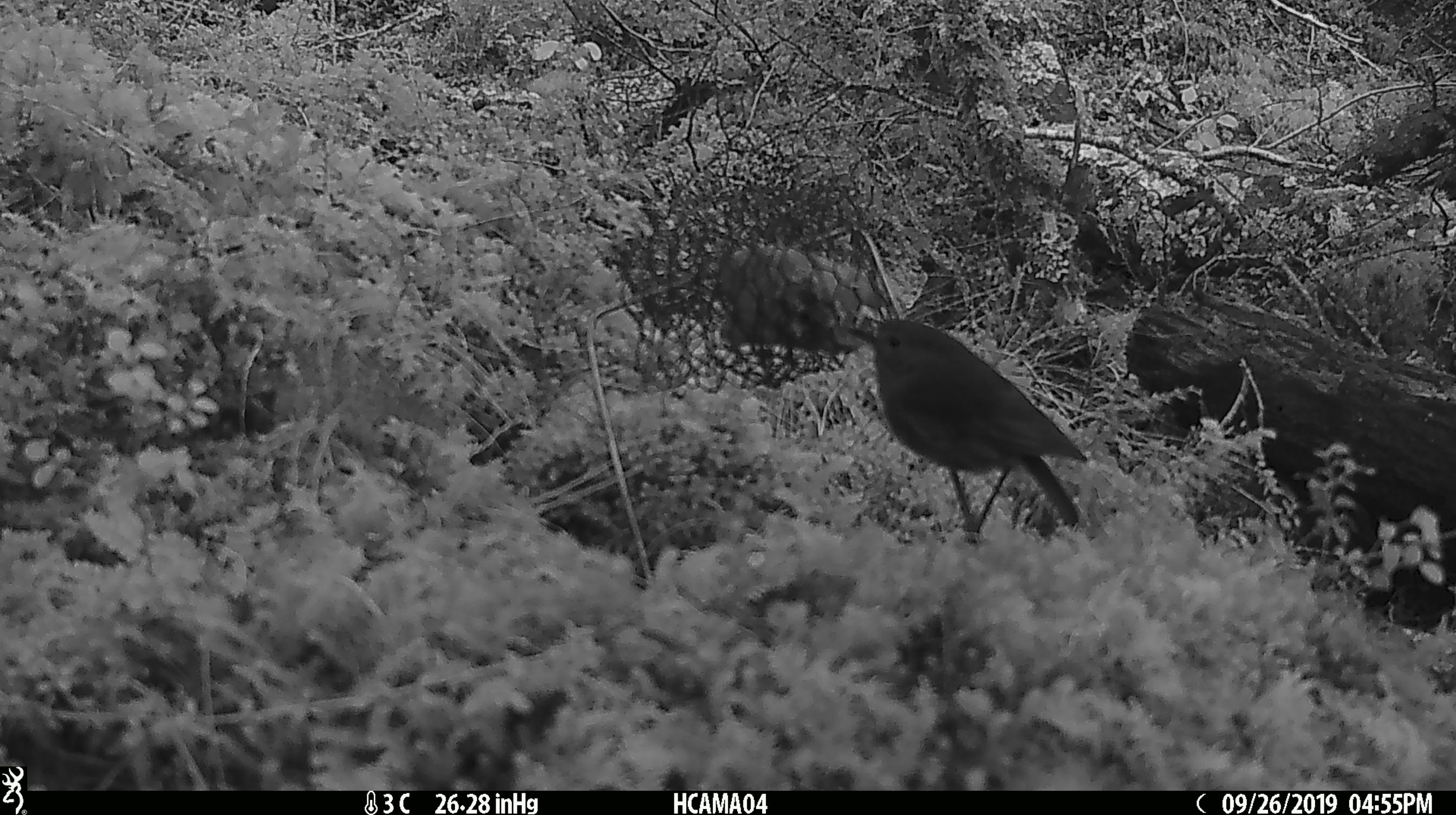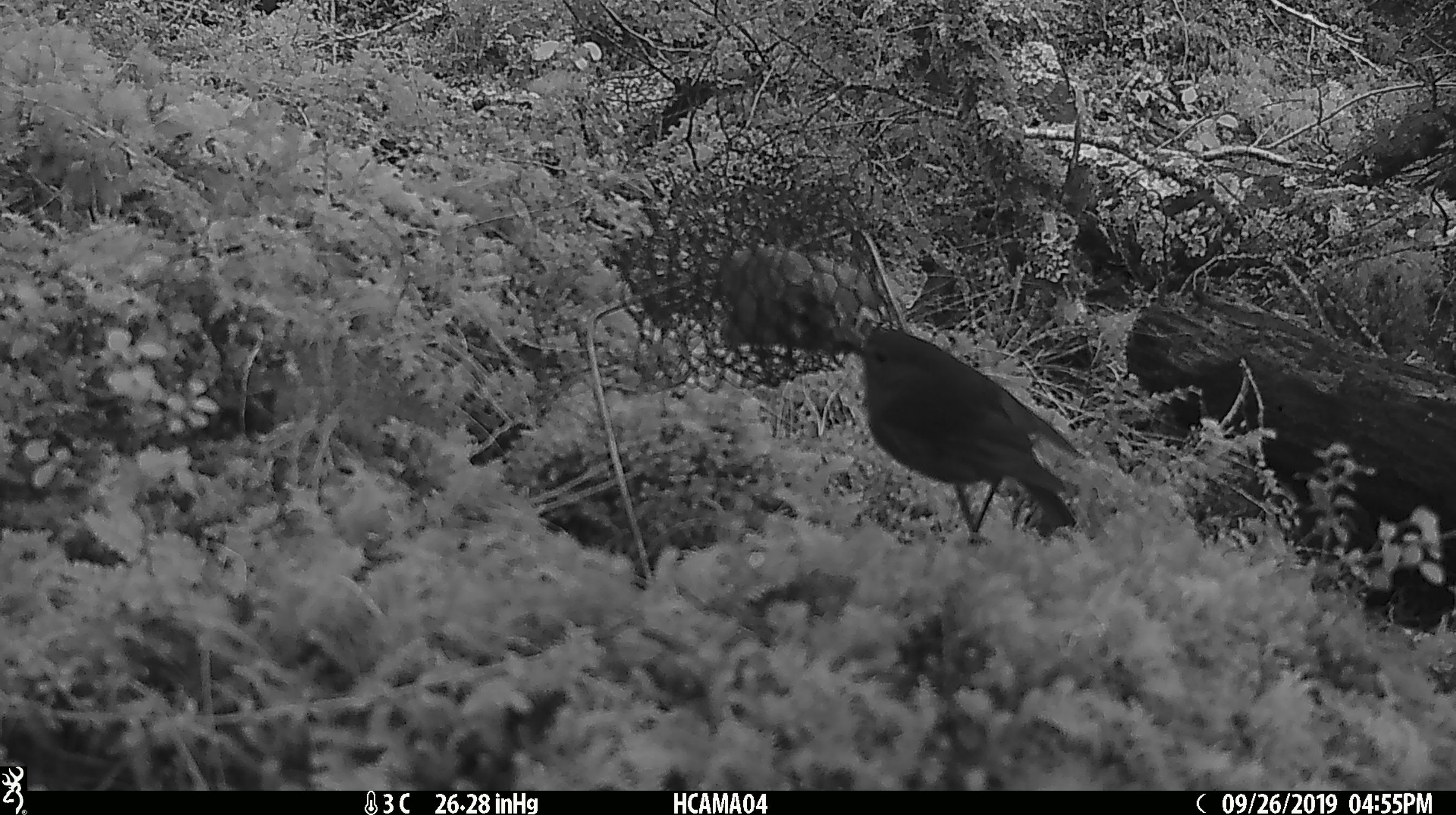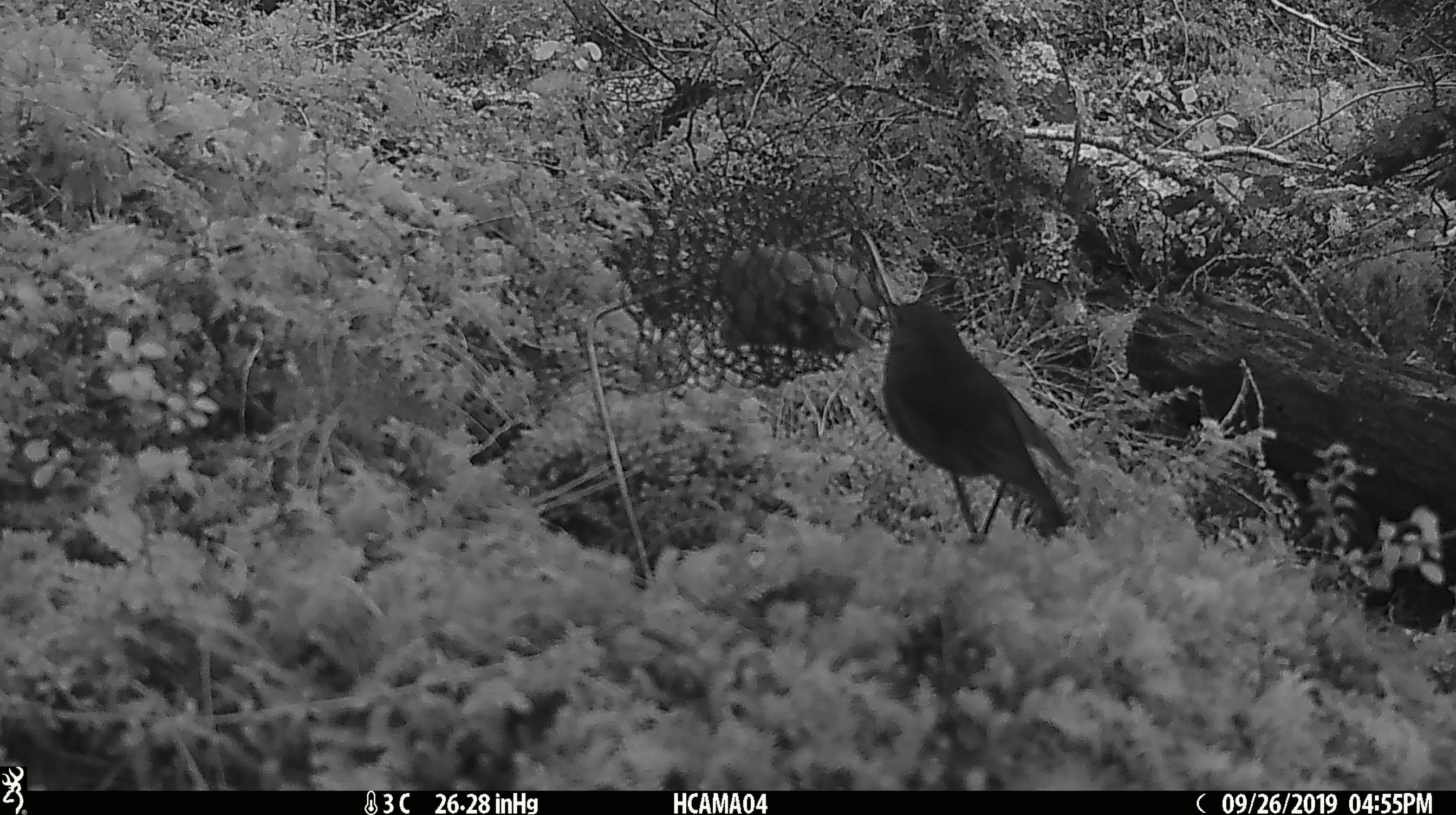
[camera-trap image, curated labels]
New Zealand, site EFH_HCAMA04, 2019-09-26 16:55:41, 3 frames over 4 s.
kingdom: Animalia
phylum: Chordata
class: Aves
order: Passeriformes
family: Petroicidae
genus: Petroica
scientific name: Petroica australis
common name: new zealand robin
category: robin